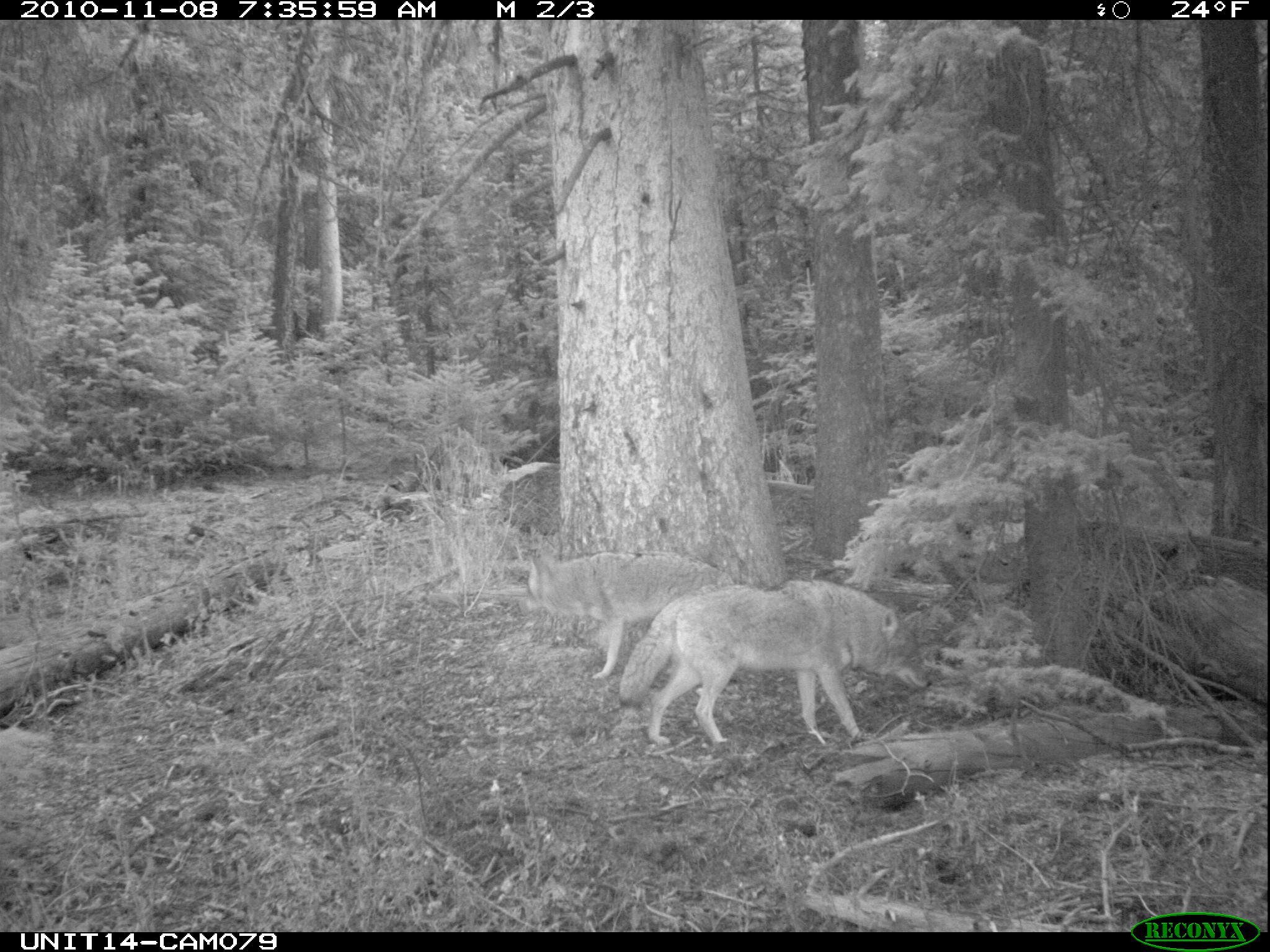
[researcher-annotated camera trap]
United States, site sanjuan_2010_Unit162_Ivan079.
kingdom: Animalia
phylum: Chordata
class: Mammalia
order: Carnivora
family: Canidae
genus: Canis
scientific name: Canis latrans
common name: coyote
Canis latrans (coyote).